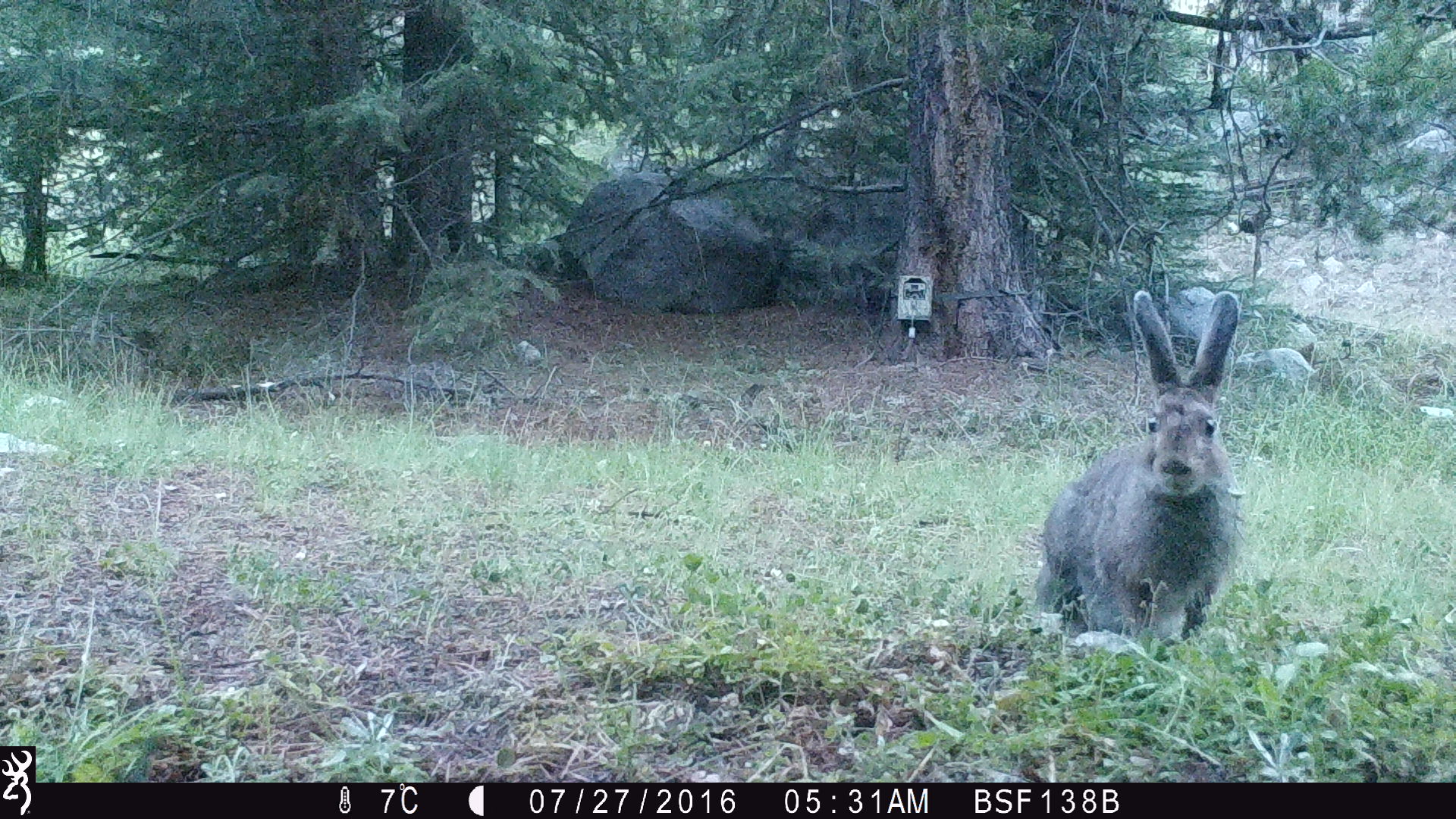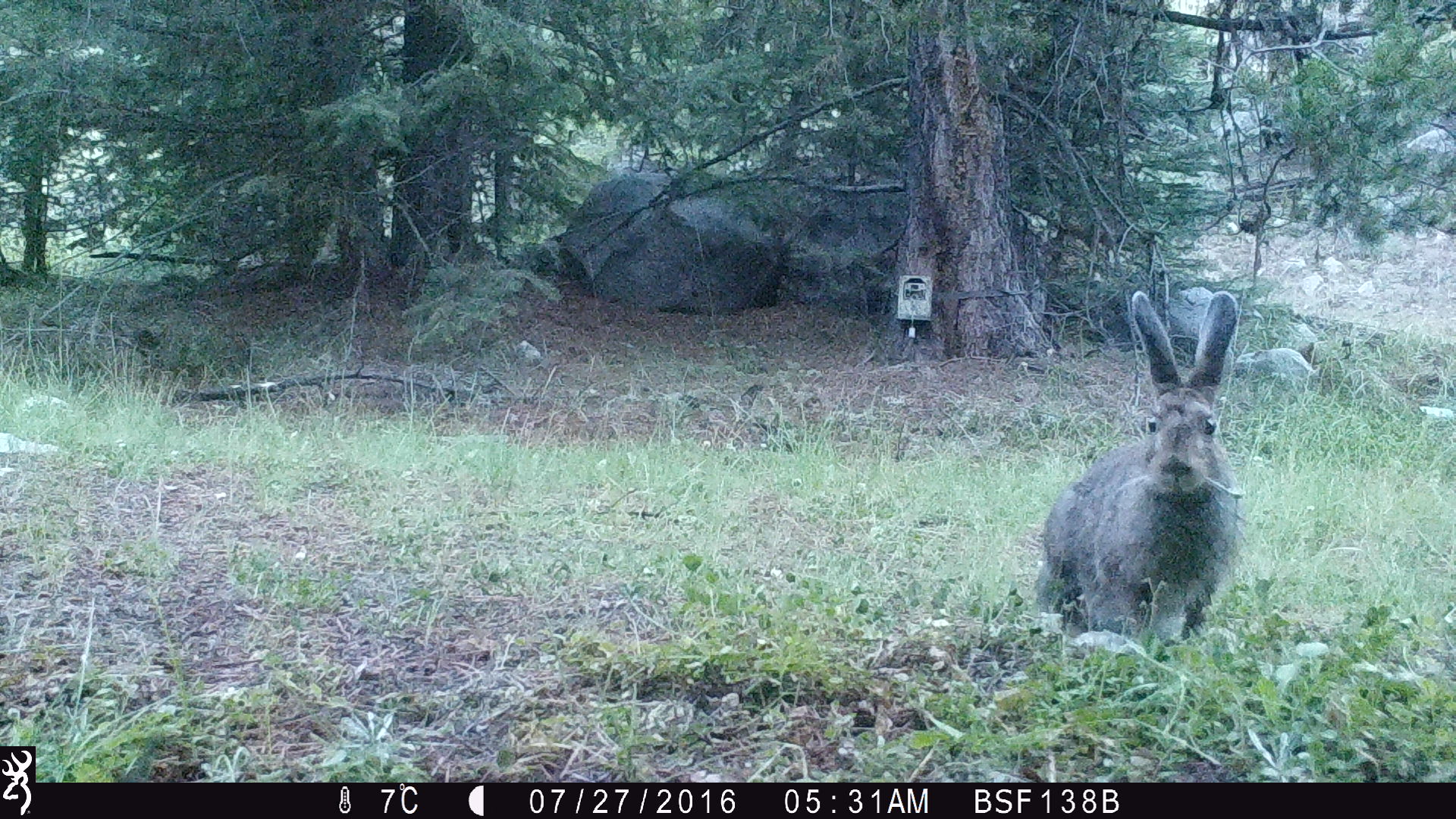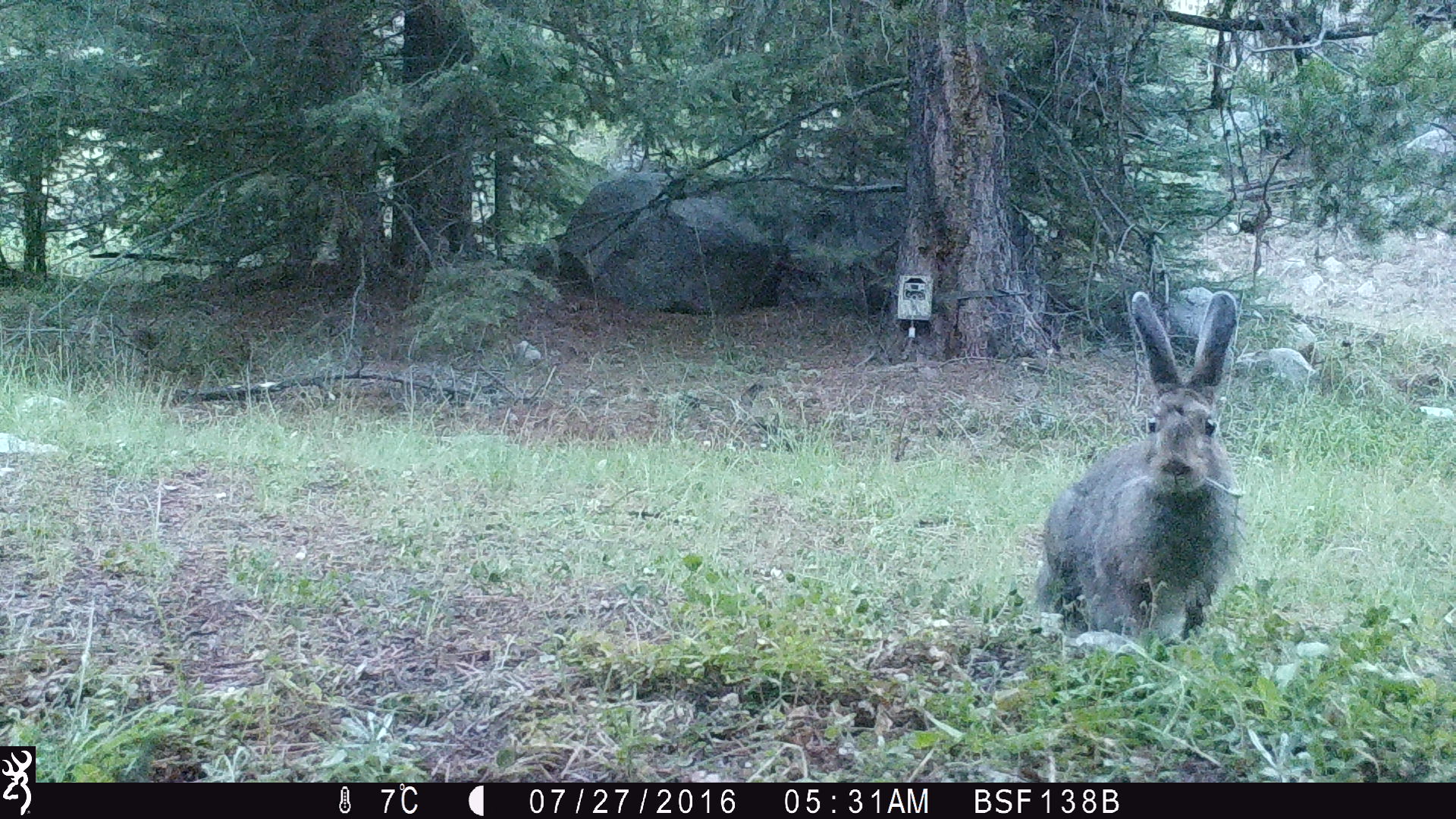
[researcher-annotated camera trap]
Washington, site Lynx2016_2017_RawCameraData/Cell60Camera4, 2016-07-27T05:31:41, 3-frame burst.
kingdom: Animalia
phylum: Chordata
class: Mammalia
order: Lagomorpha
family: Leporidae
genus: Lepus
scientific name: Lepus americanus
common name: snowshoe hare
Lepus americanus (snowshoe hare). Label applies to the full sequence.